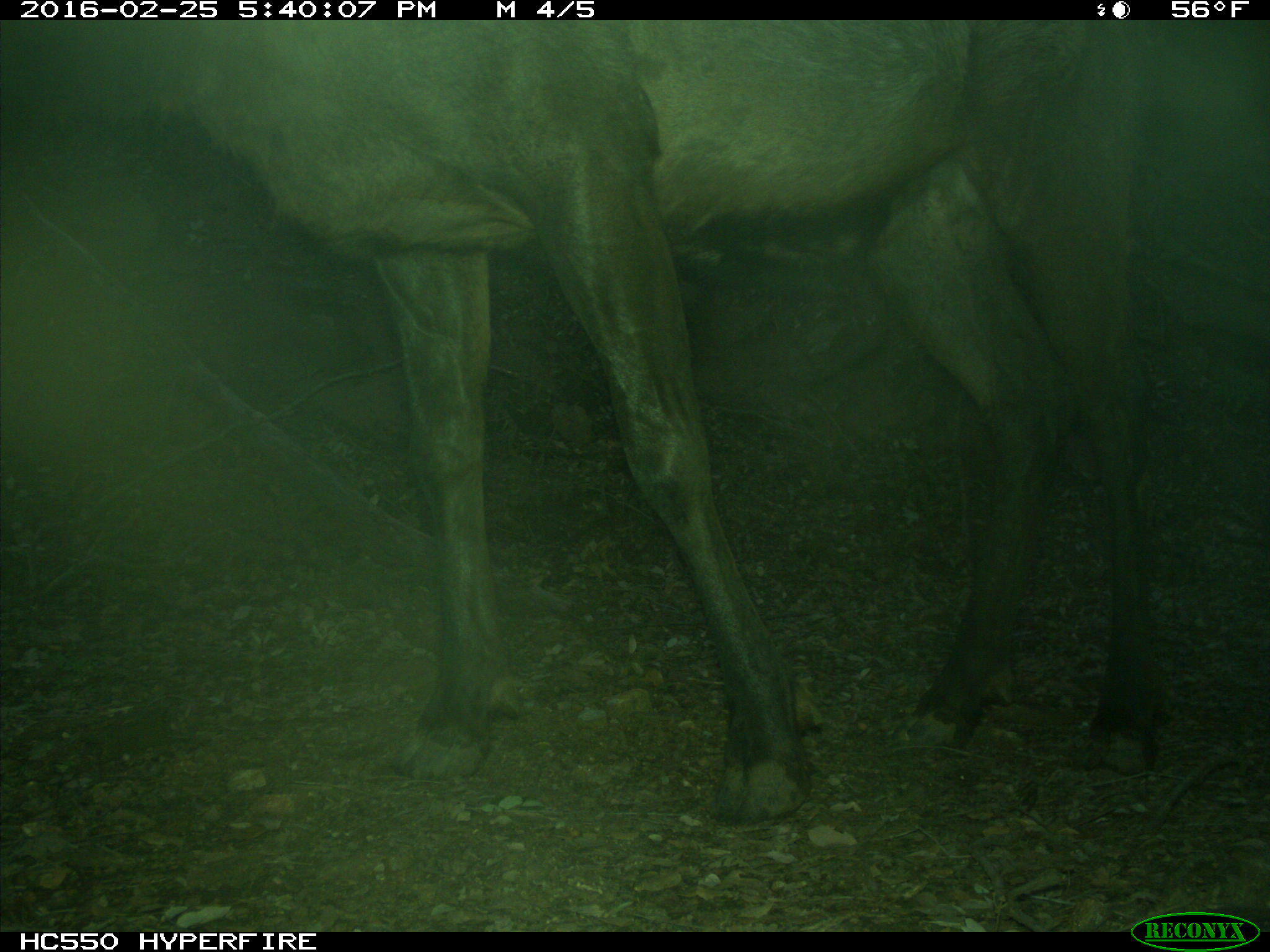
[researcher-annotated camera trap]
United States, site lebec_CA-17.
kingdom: Animalia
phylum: Chordata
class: Mammalia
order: Artiodactyla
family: Cervidae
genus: Cervus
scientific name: Cervus canadensis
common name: elk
Cervus canadensis (elk).